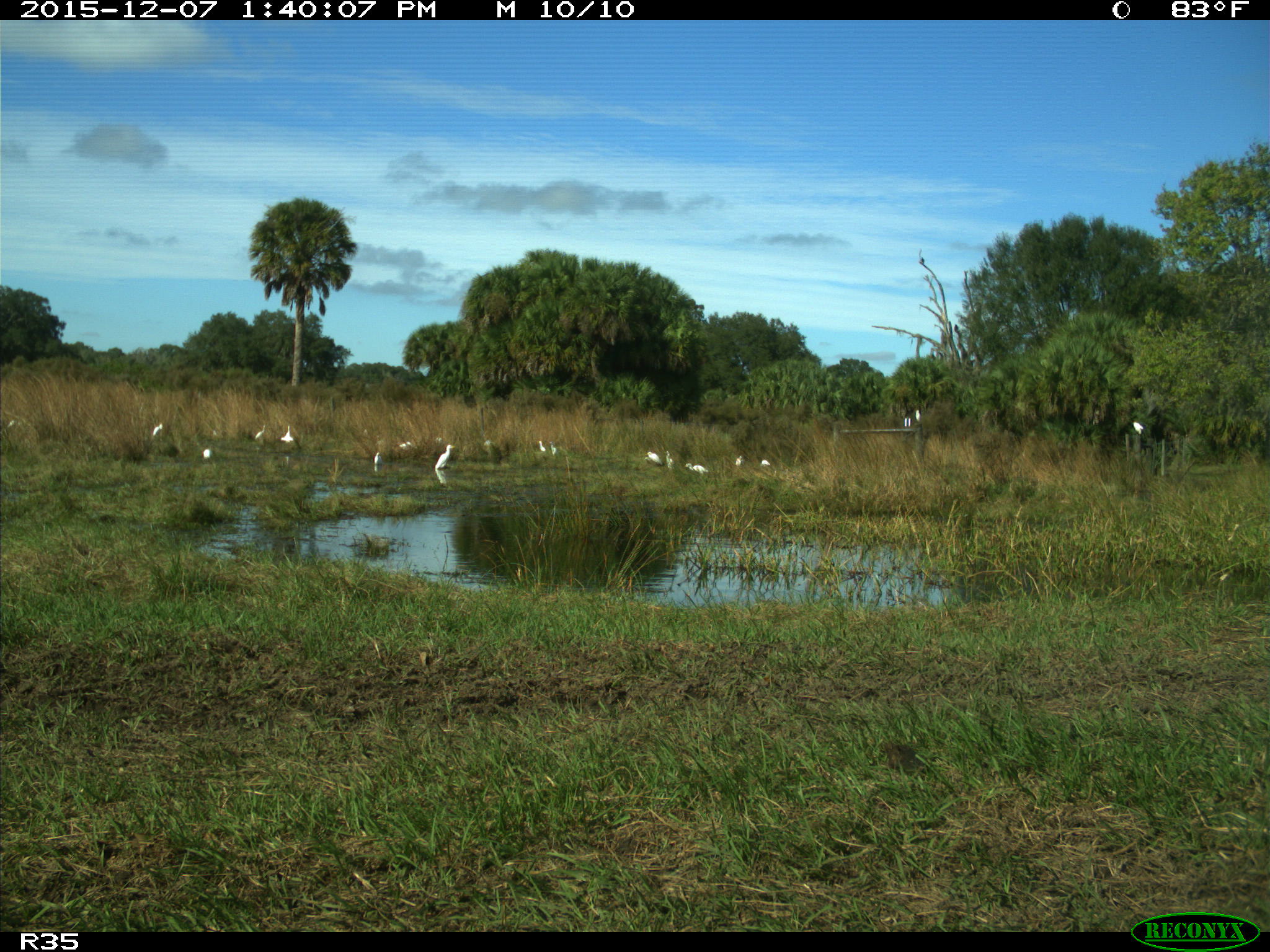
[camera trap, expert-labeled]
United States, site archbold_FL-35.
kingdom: Animalia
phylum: Chordata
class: Aves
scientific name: Aves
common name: birds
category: unidentified bird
Unidentified bird (birds) (Aves).